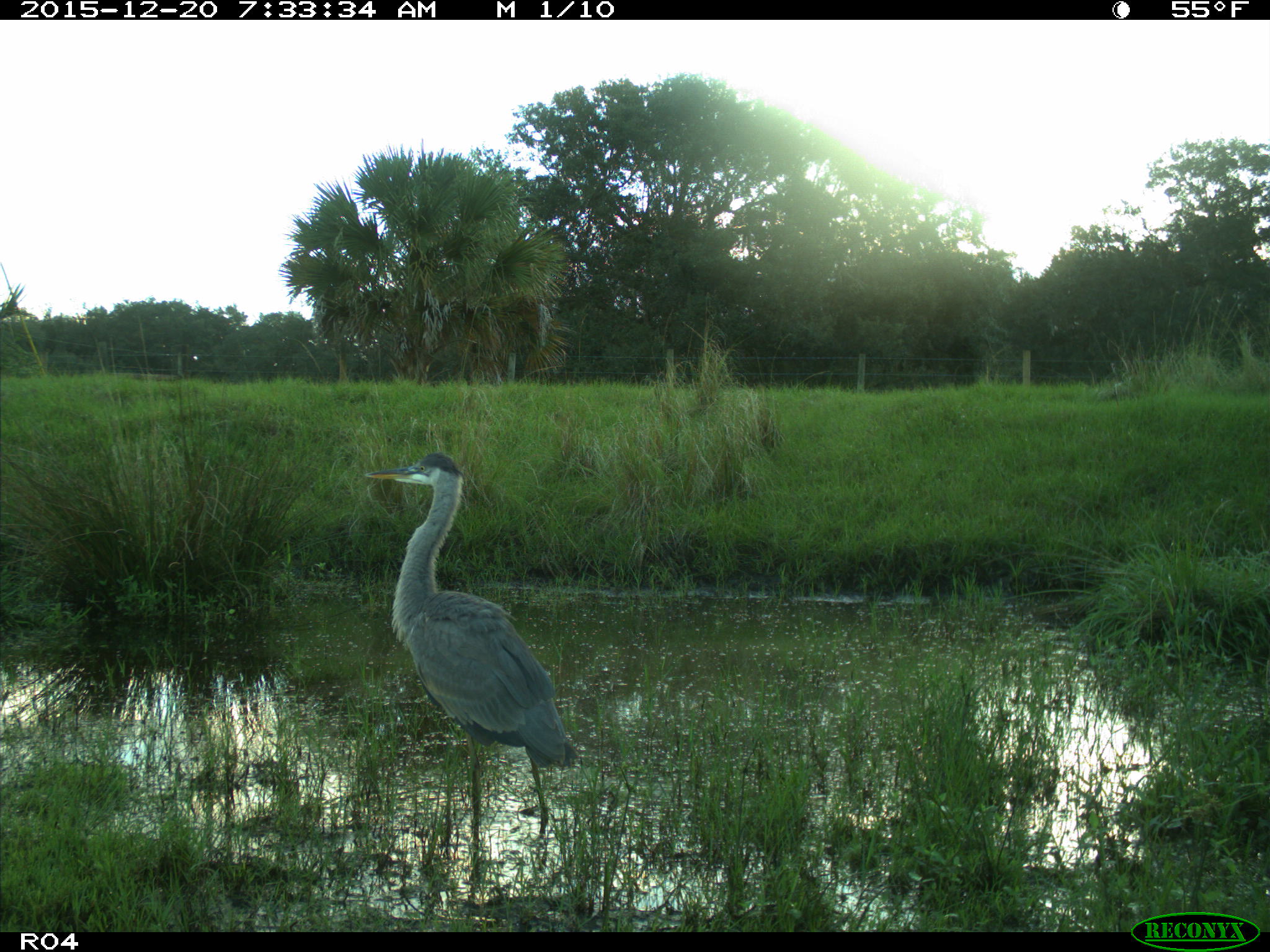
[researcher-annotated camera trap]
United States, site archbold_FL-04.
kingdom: Animalia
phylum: Chordata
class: Aves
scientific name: Aves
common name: birds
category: unidentified bird